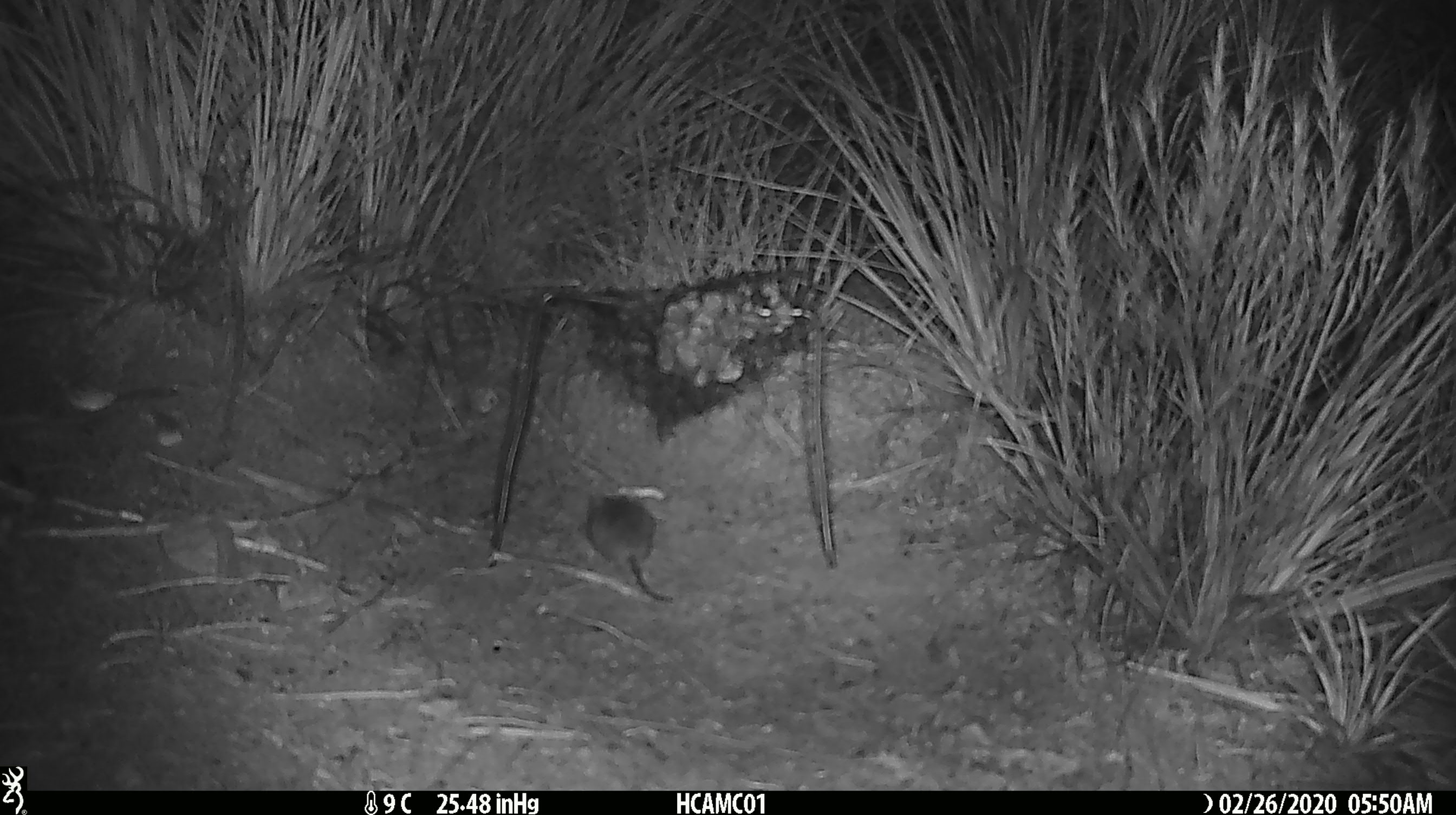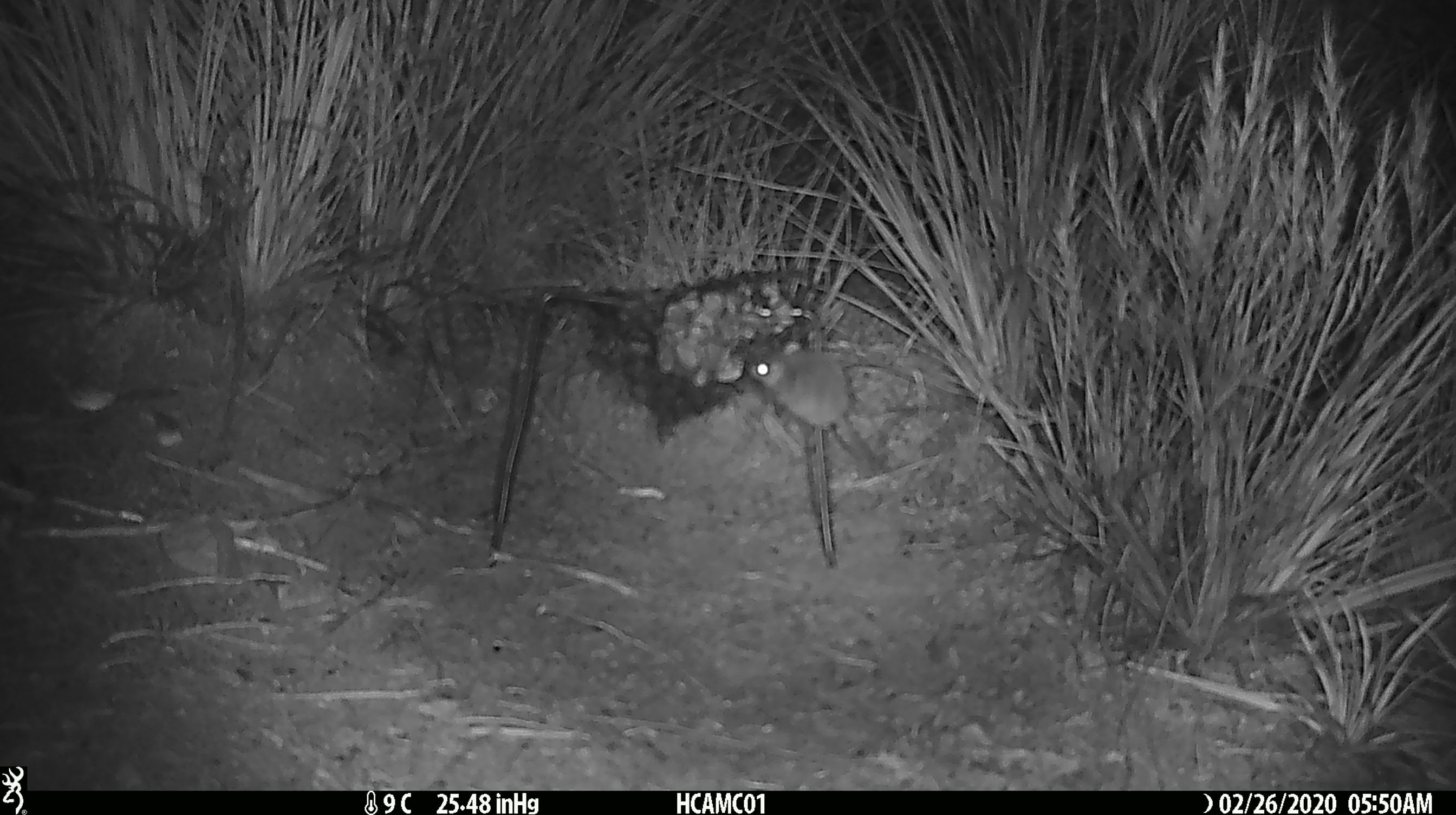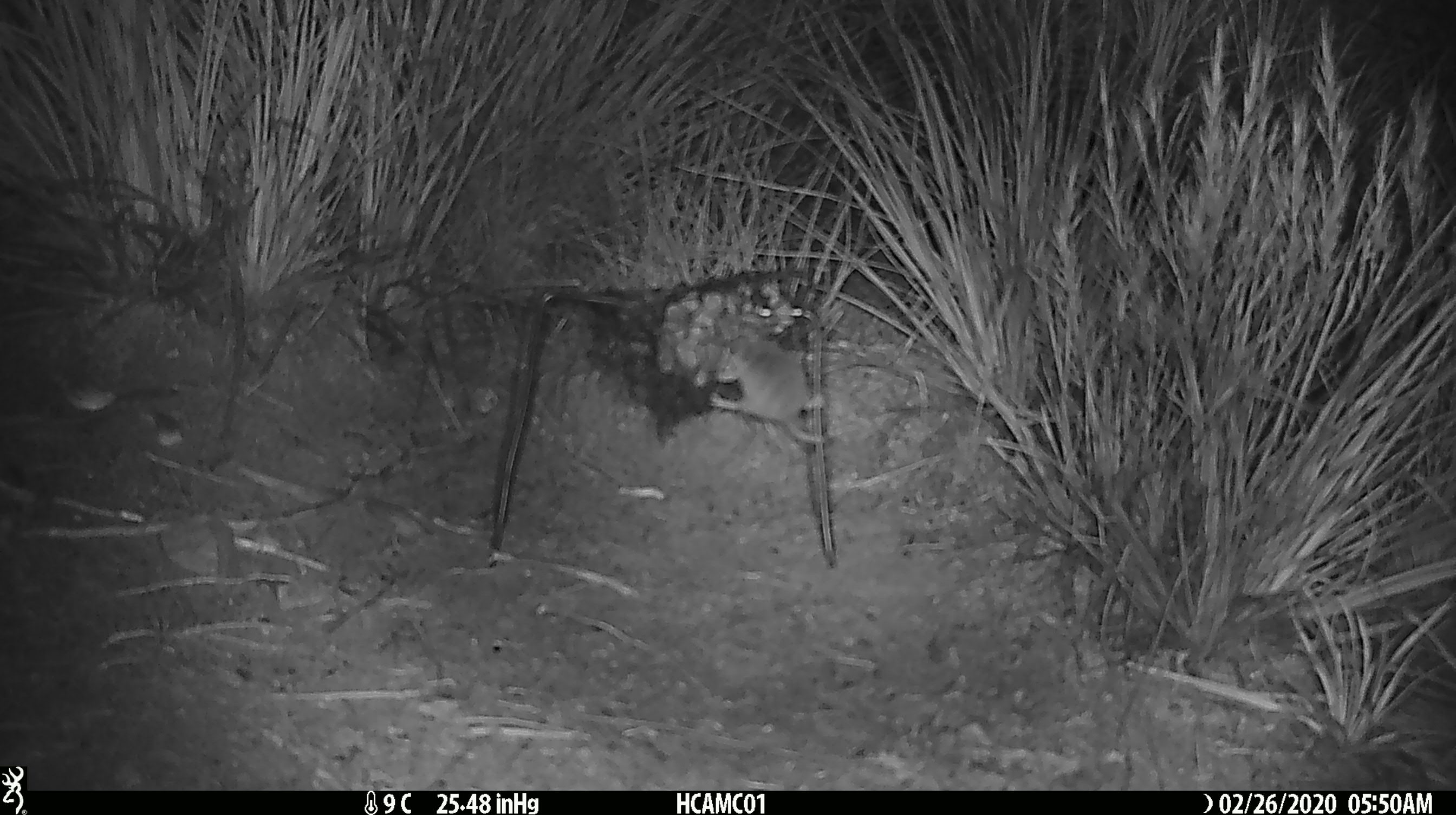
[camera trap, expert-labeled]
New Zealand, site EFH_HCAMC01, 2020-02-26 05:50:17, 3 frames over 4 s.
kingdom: Animalia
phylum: Chordata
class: Mammalia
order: Rodentia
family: Muridae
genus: Mus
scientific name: Mus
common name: mouse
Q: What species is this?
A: Mouse (Mus).